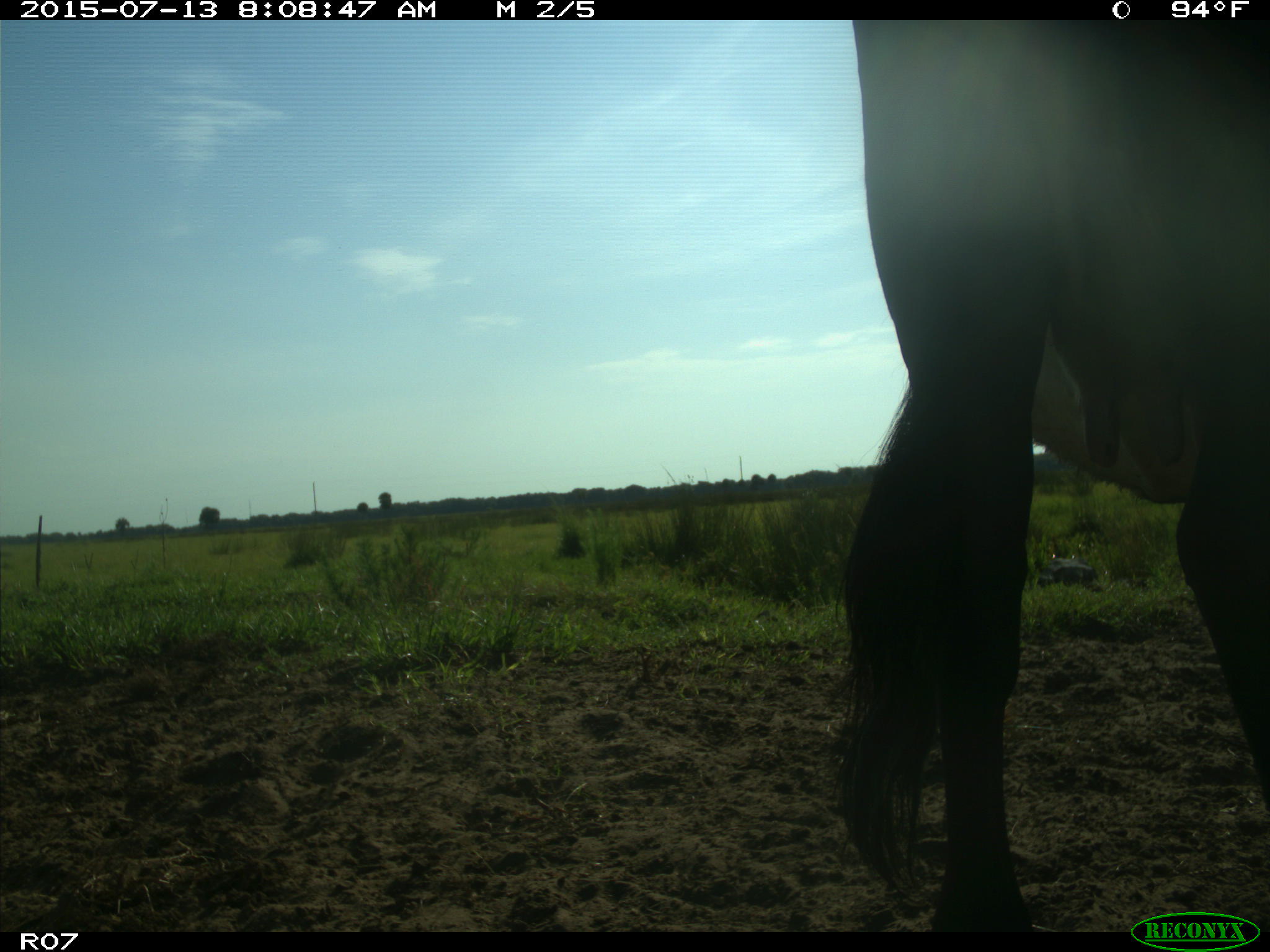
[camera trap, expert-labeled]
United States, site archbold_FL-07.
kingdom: Animalia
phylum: Chordata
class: Mammalia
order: Artiodactyla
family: Bovidae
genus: Bos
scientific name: Bos taurus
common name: domestic cow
Bos taurus (domestic cow).